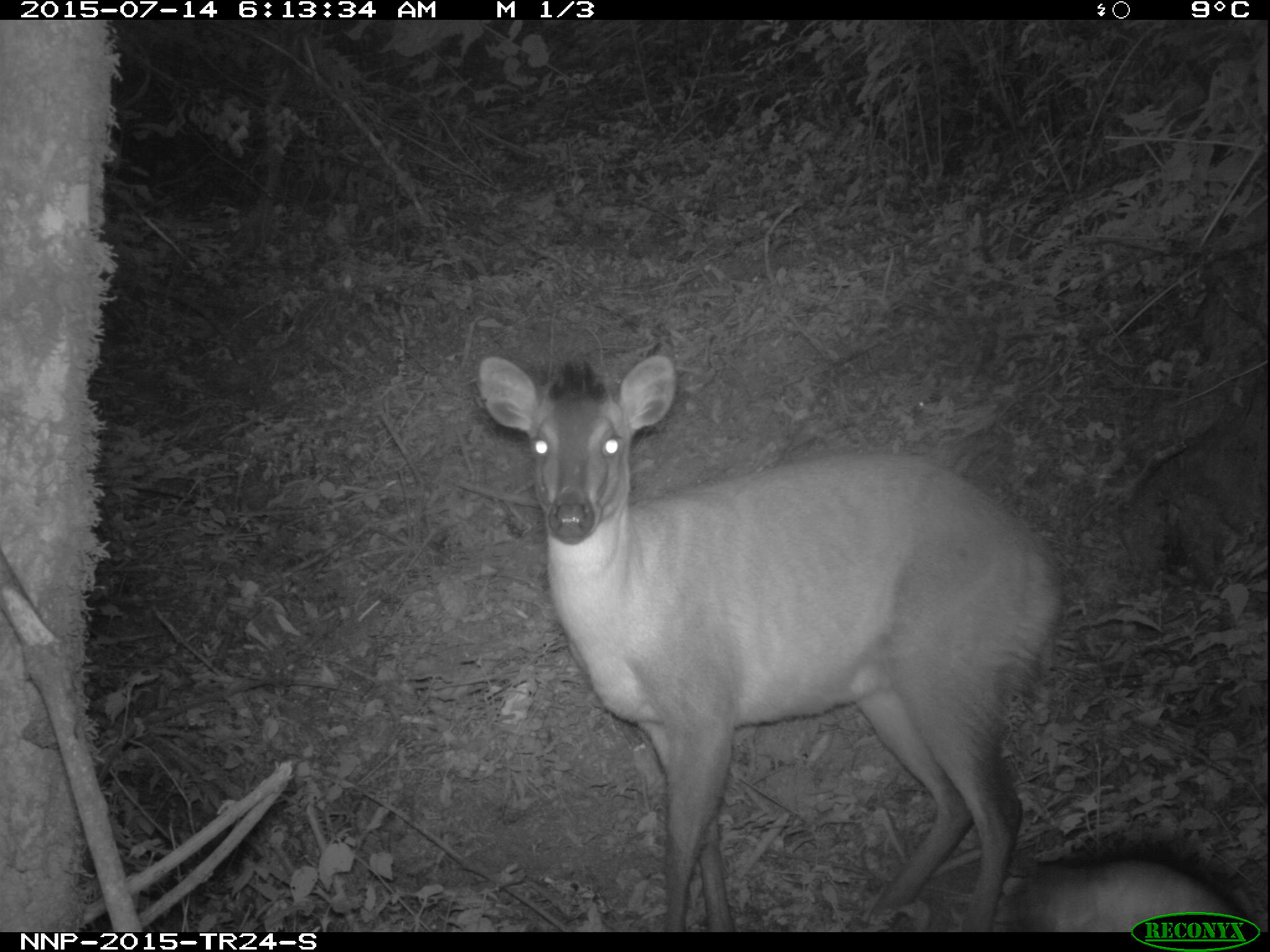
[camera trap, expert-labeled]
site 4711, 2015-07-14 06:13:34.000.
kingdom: Animalia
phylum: Chordata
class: Mammalia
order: Artiodactyla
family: Bovidae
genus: Cephalophus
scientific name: Cephalophus nigrifrons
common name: black-fronted duiker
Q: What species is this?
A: Cephalophus nigrifrons (black-fronted duiker).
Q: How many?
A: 1.